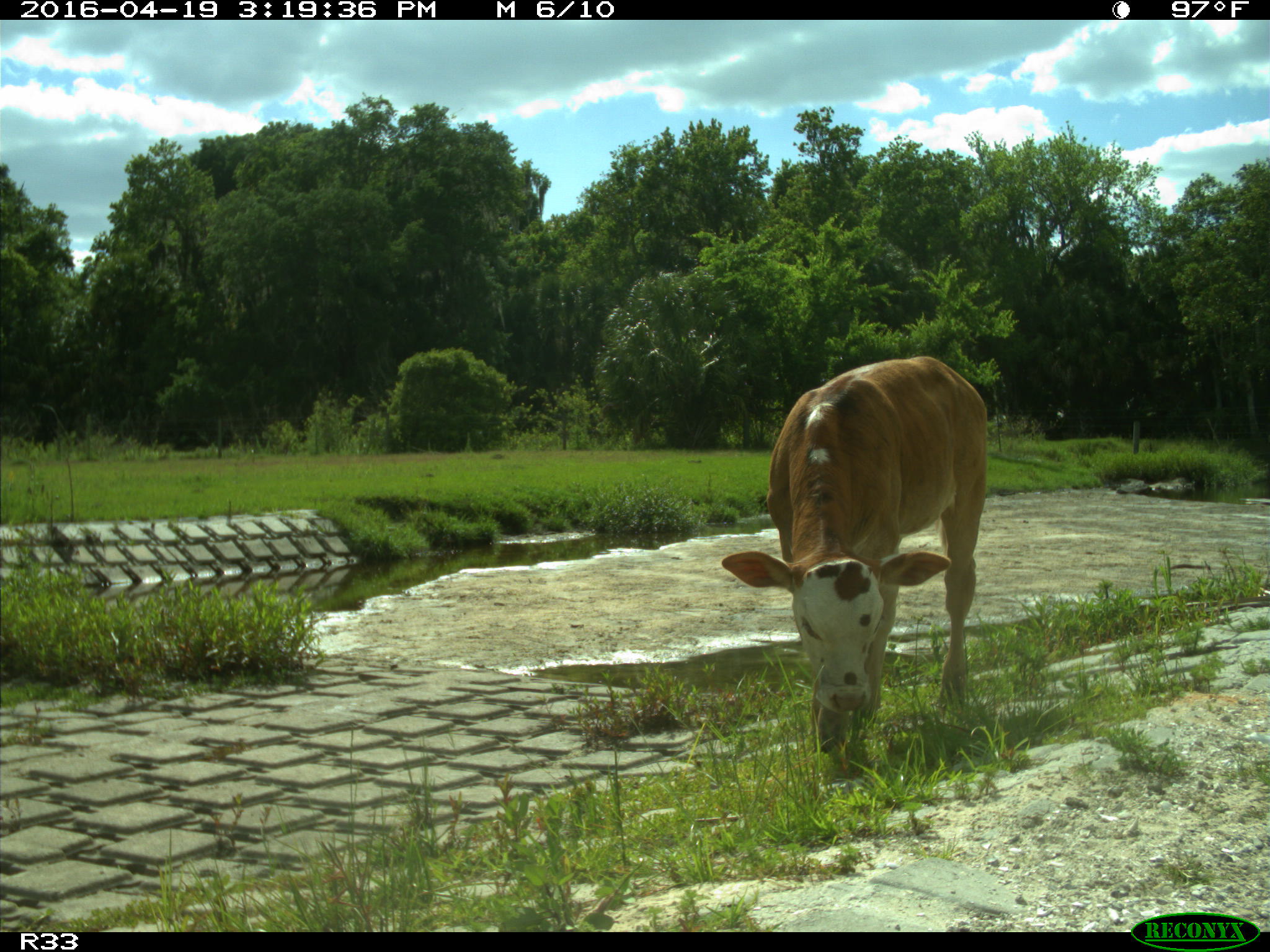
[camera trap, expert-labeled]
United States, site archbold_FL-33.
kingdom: Animalia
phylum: Chordata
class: Mammalia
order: Artiodactyla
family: Bovidae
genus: Bos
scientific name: Bos taurus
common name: domestic cow